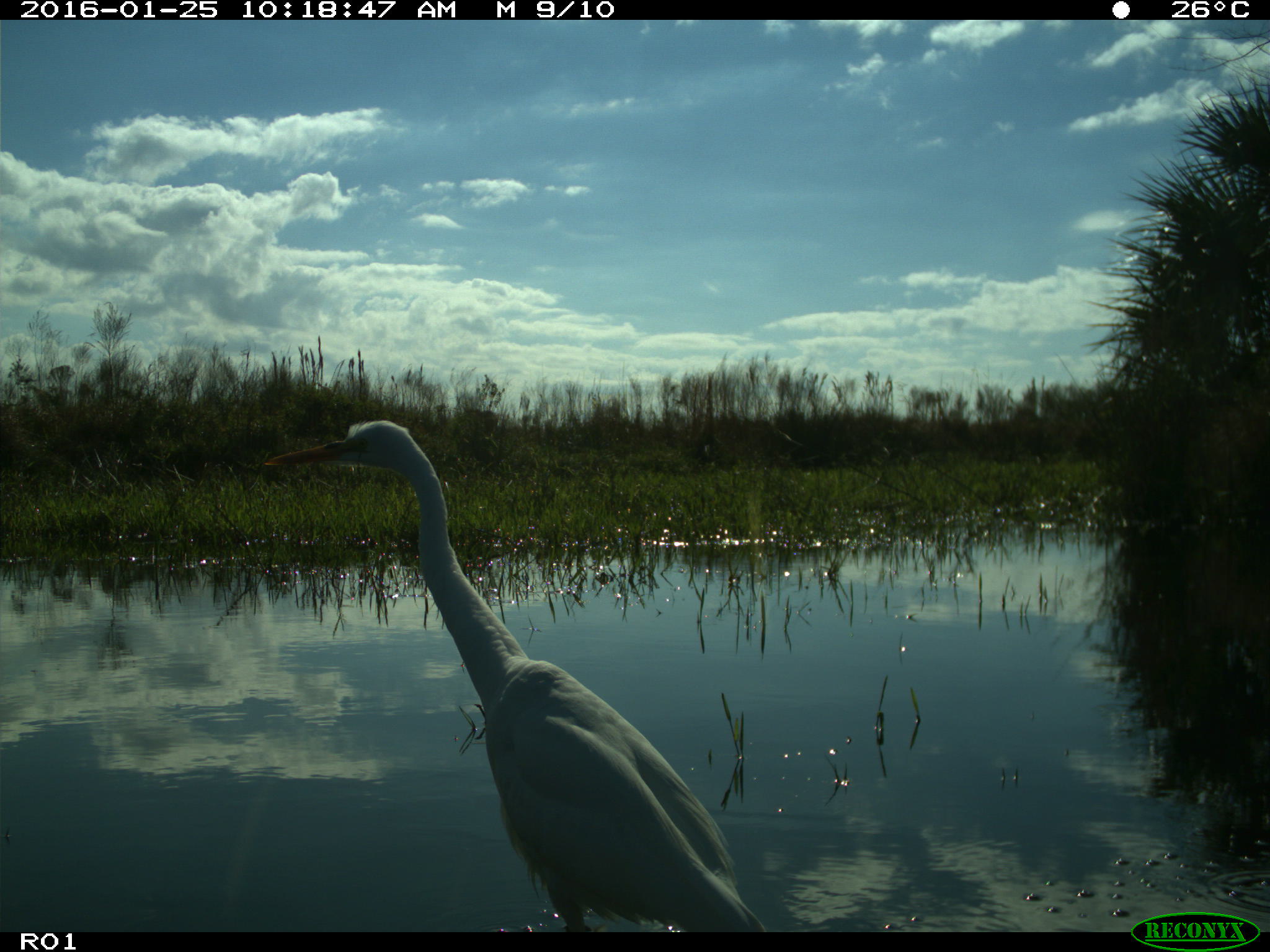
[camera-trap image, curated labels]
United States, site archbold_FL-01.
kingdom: Animalia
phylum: Chordata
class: Aves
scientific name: Aves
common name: birds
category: unidentified bird